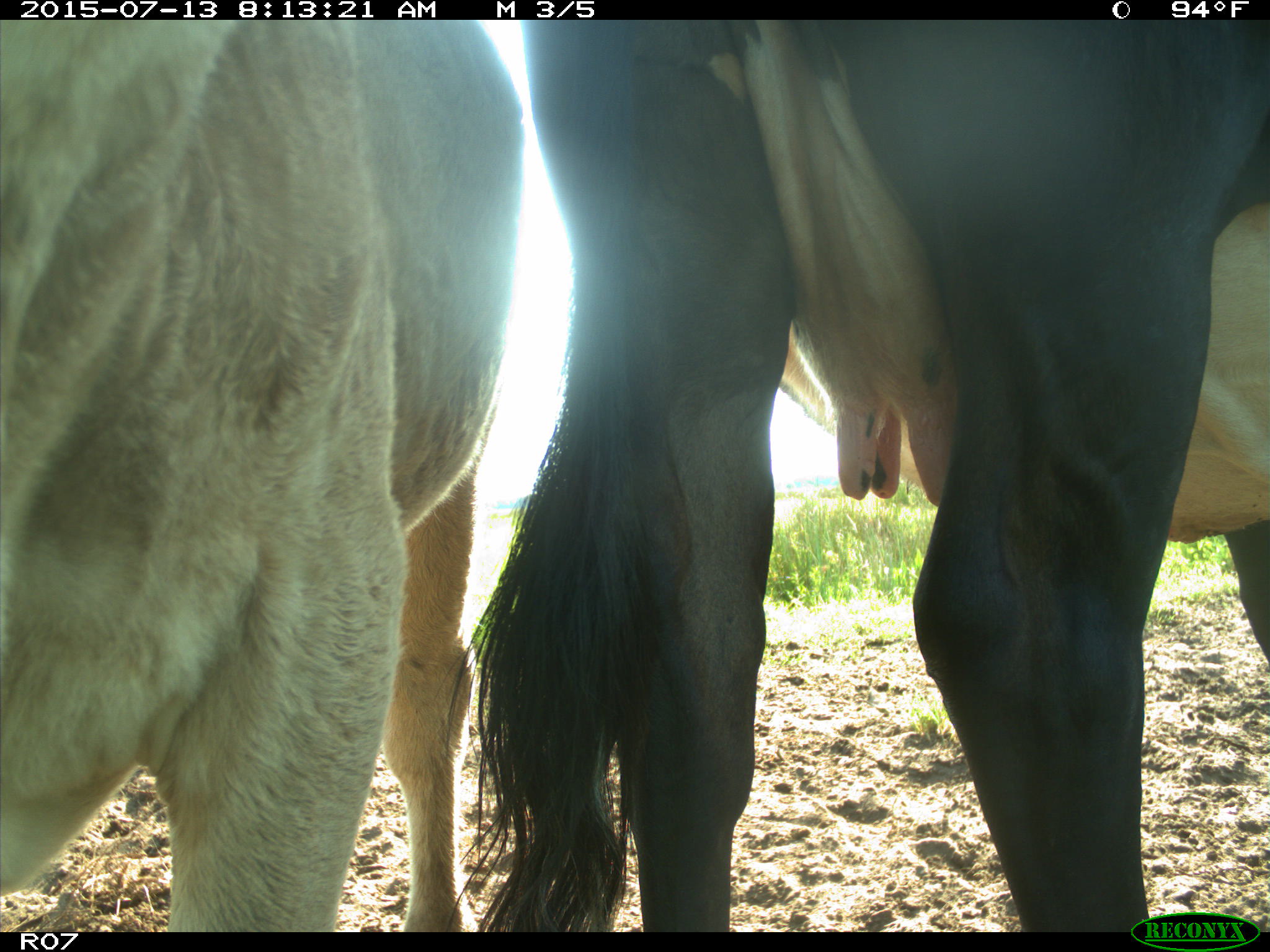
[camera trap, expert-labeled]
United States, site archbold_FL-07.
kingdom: Animalia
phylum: Chordata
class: Mammalia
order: Artiodactyla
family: Bovidae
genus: Bos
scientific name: Bos taurus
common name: domestic cow